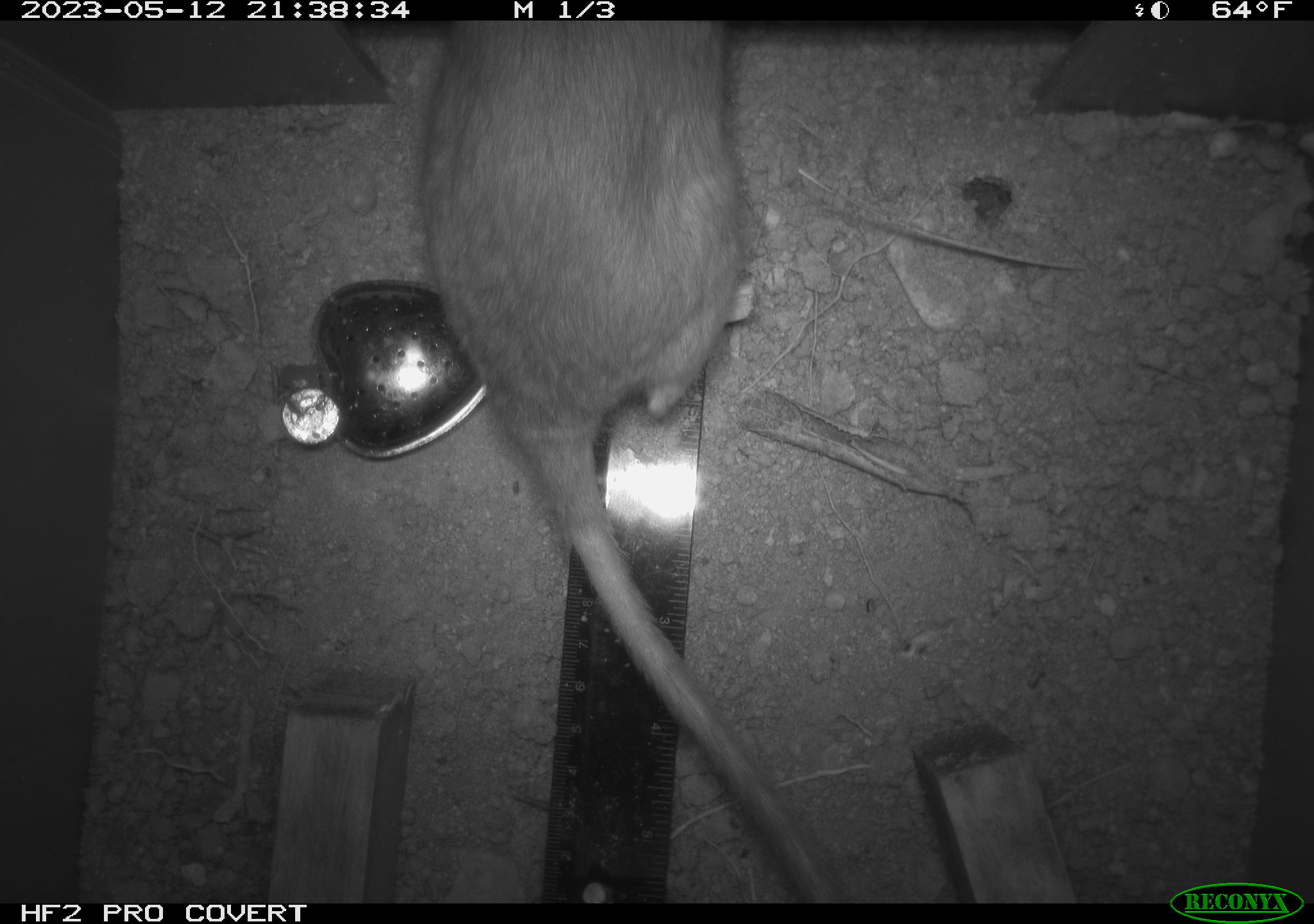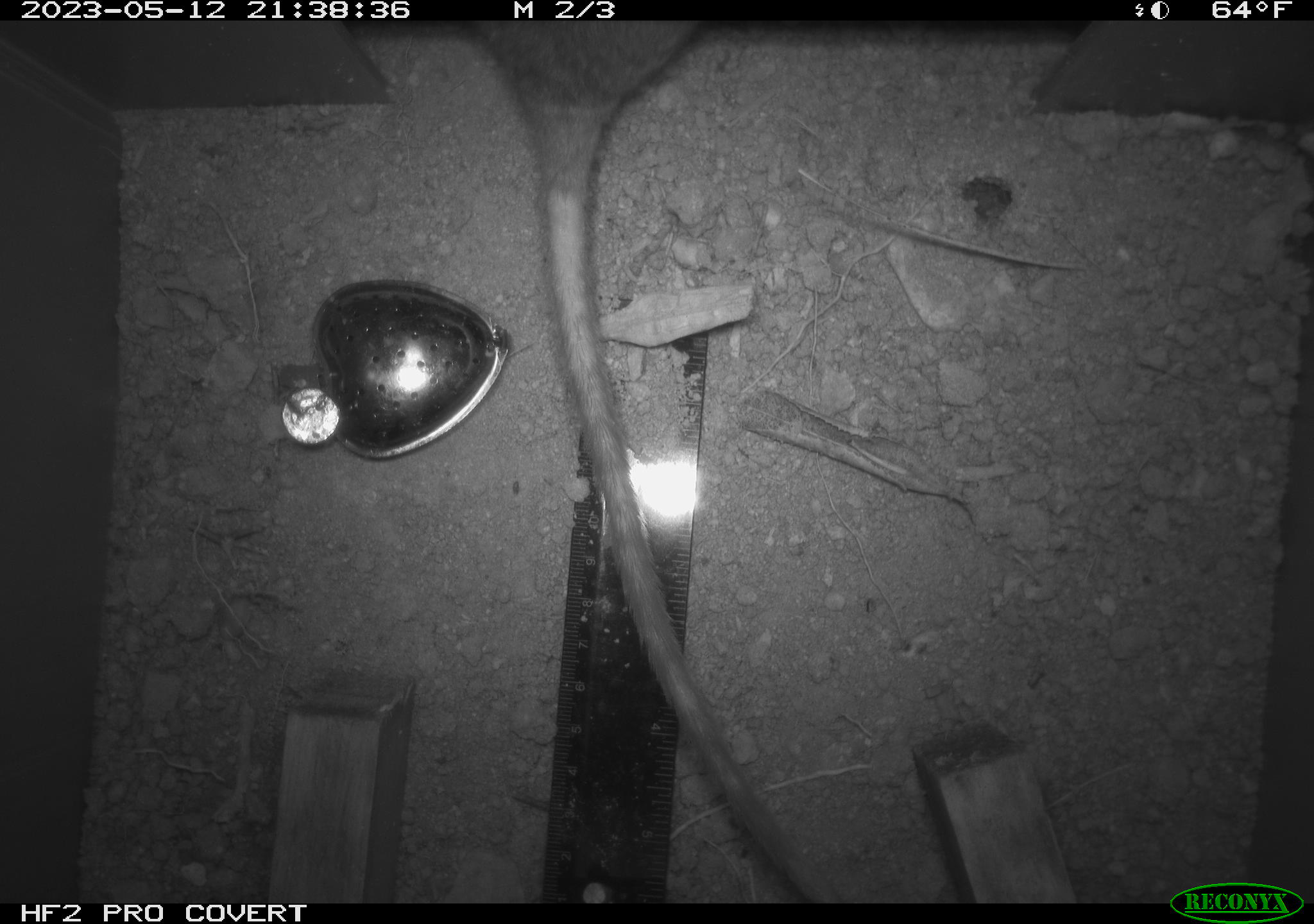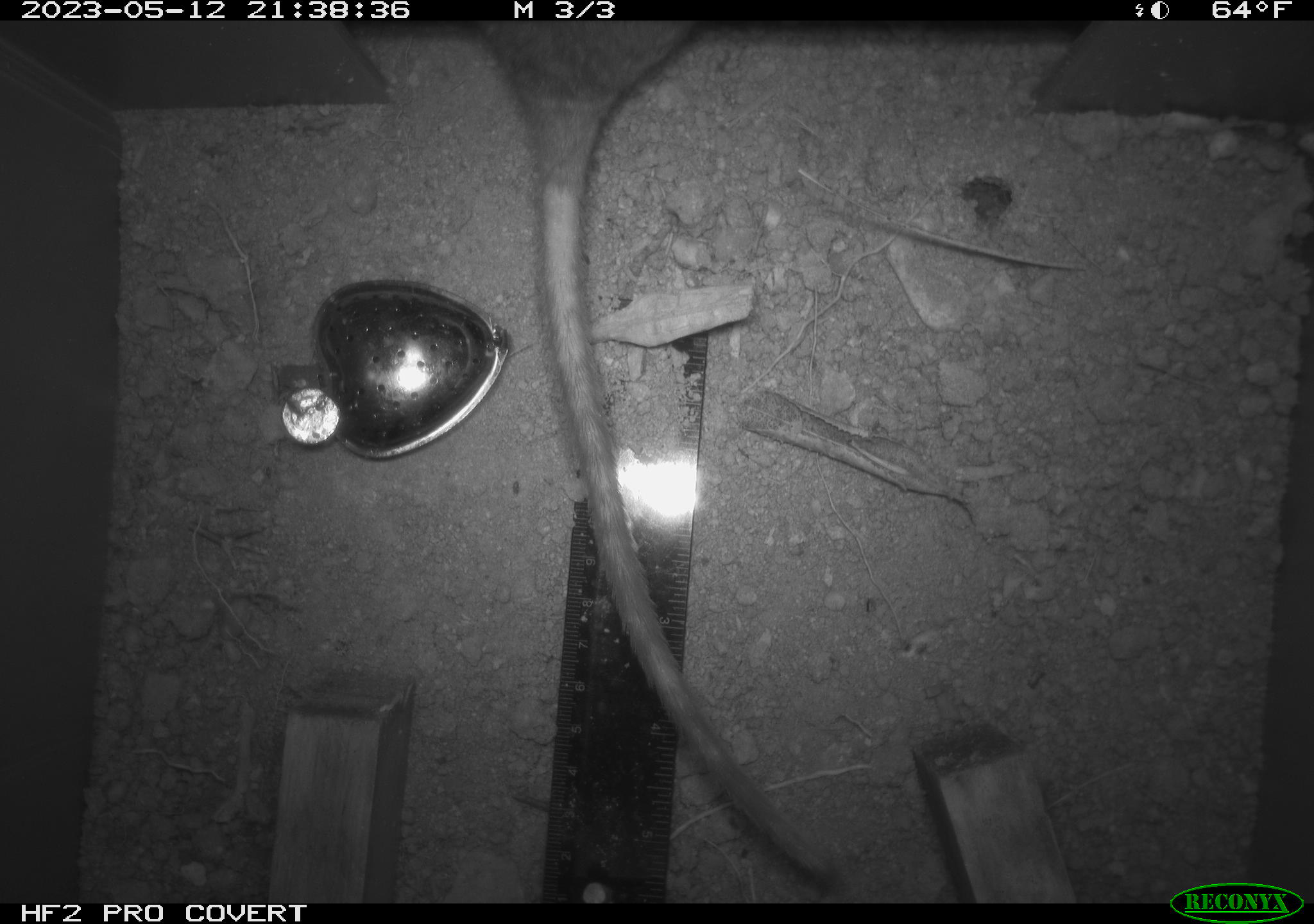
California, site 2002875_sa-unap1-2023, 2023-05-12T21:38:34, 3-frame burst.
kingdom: Animalia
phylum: Chordata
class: Mammalia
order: Rodentia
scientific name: Rodentia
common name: mouse species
Mouse species (Rodentia).